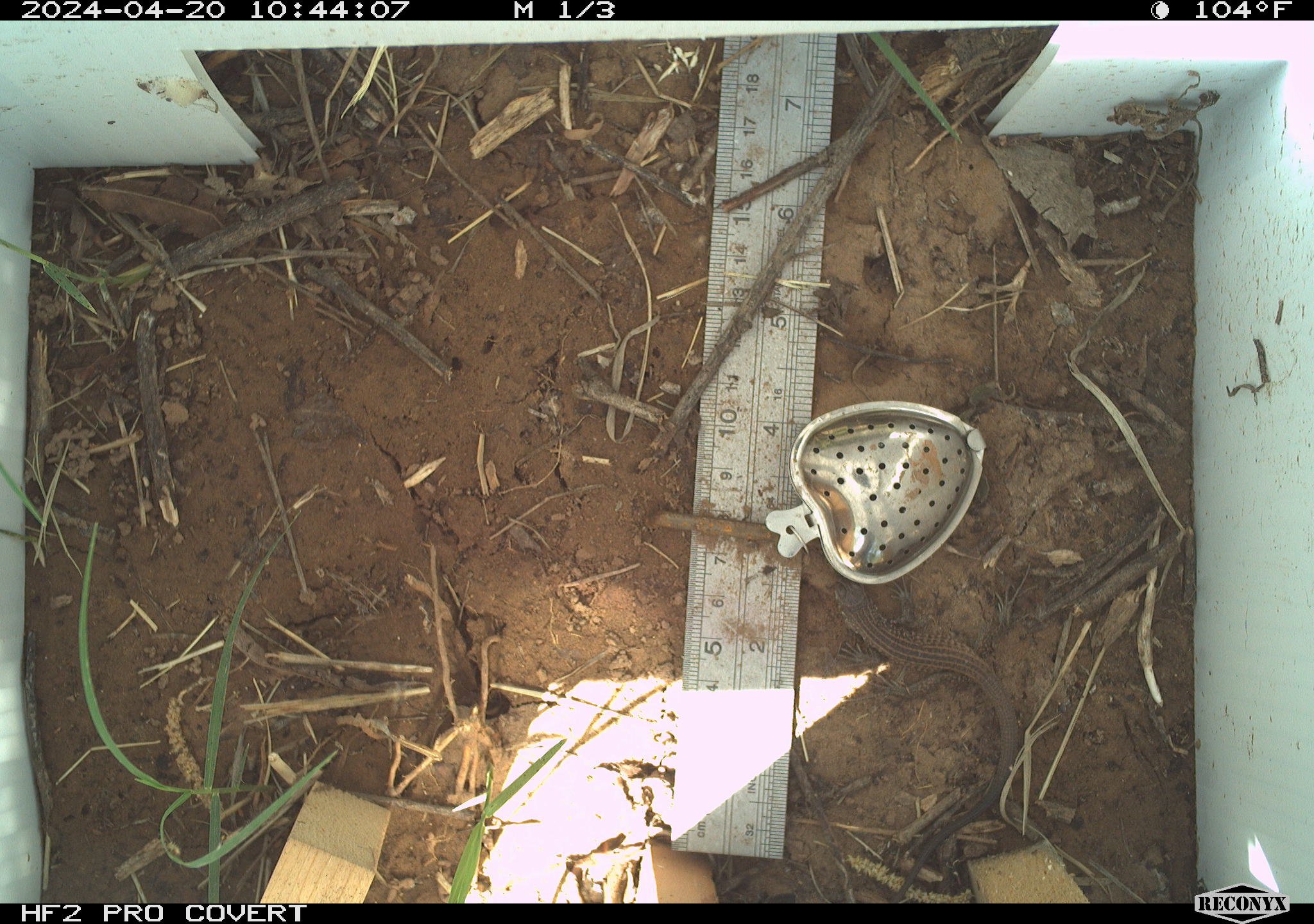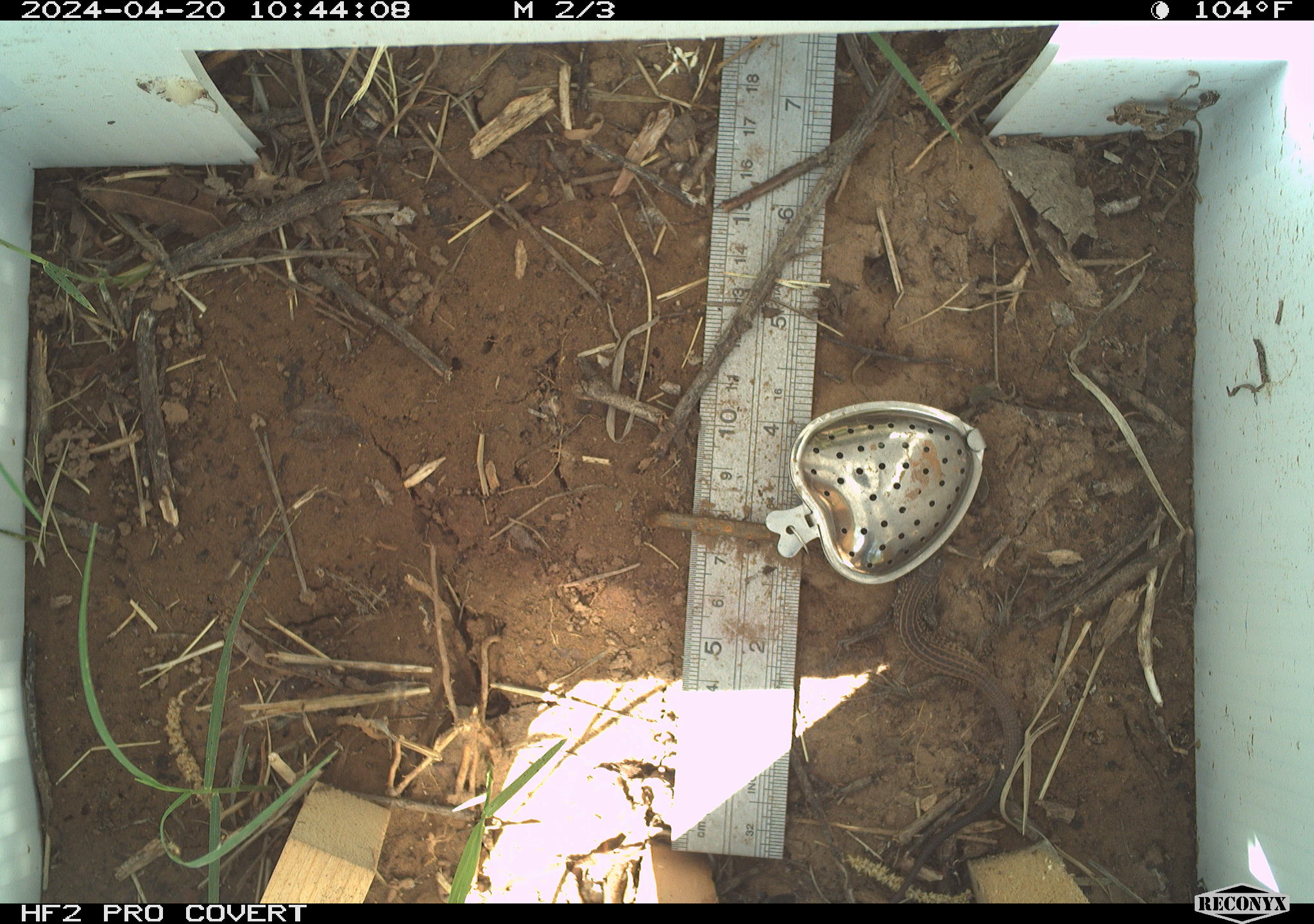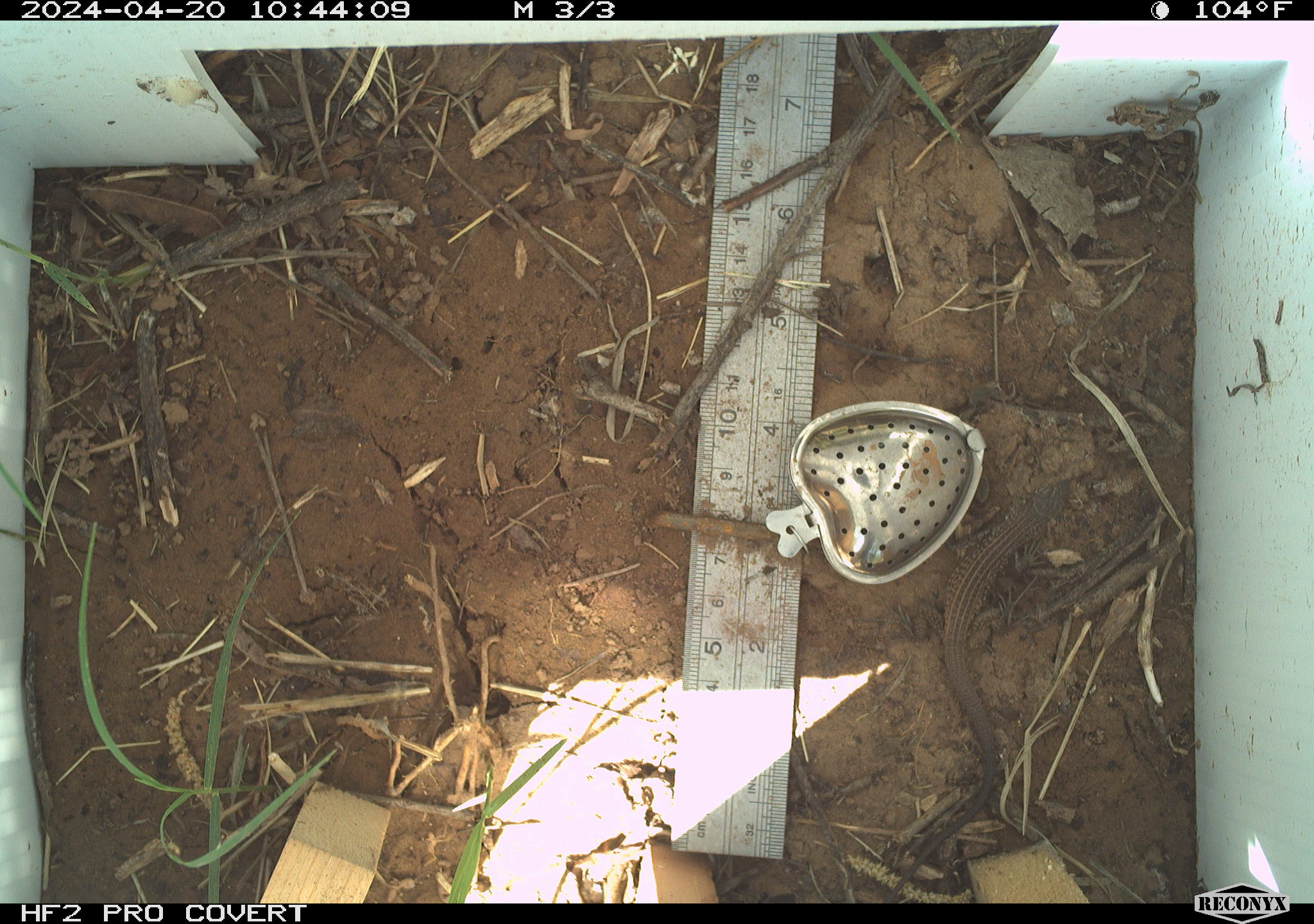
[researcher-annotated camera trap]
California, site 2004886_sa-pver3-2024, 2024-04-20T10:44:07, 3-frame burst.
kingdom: Animalia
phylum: Chordata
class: Reptilia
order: Squamata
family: Teiidae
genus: Aspidoscelis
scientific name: Aspidoscelis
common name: whiptail lizards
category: aspidoscelis species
Aspidoscelis species (whiptail lizards) (Aspidoscelis).